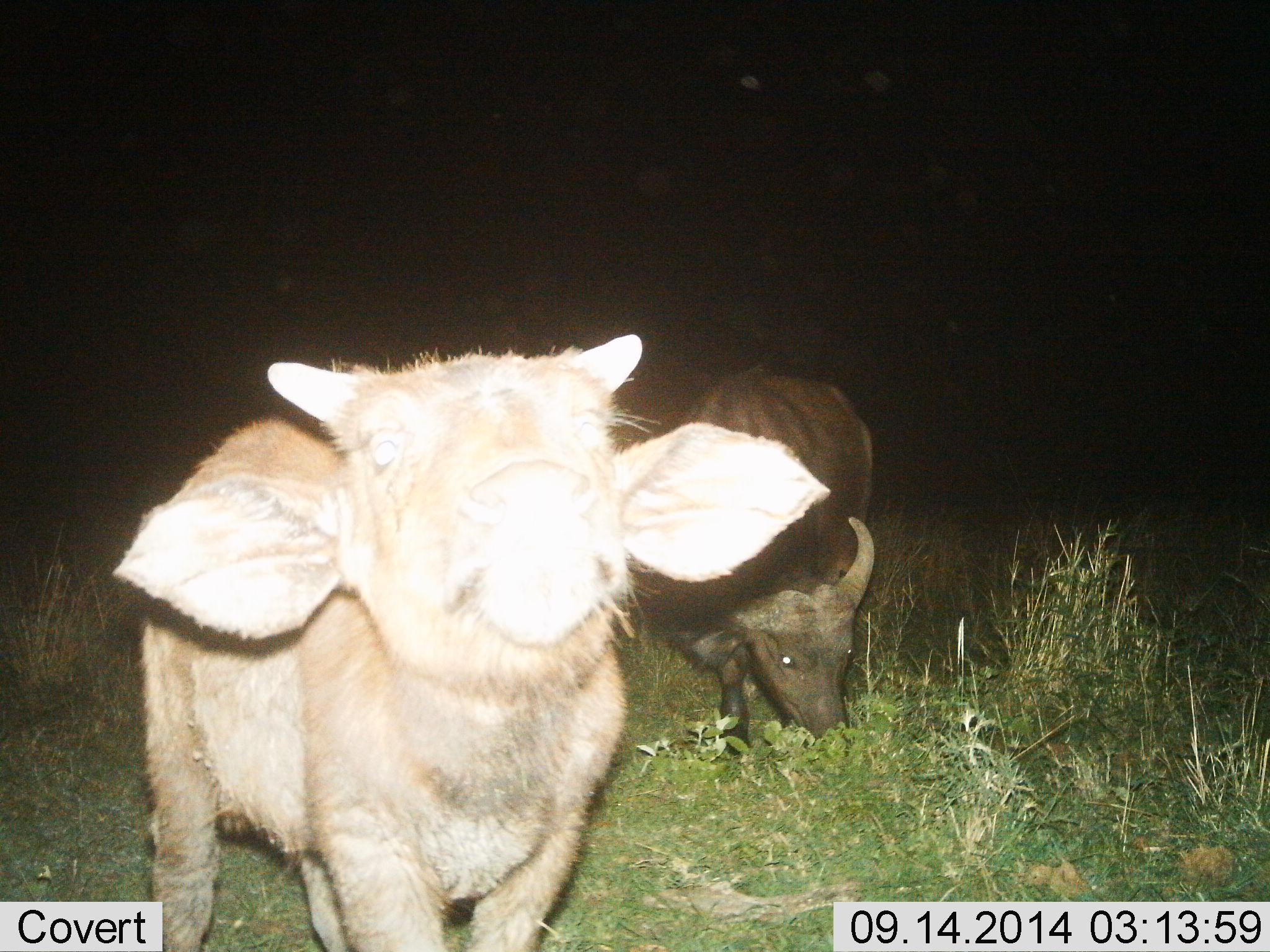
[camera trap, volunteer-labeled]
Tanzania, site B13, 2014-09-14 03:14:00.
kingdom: Animalia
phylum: Chordata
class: Mammalia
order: Artiodactyla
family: Bovidae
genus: Syncerus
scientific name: Syncerus caffer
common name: cape buffalo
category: buffalo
Buffalo (cape buffalo) (Syncerus caffer), count 2. Behavior (volunteer vote fractions): standing 82%, resting 0%, moving 0%, interacting 18%. Young present (vote fraction): 73%. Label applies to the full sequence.